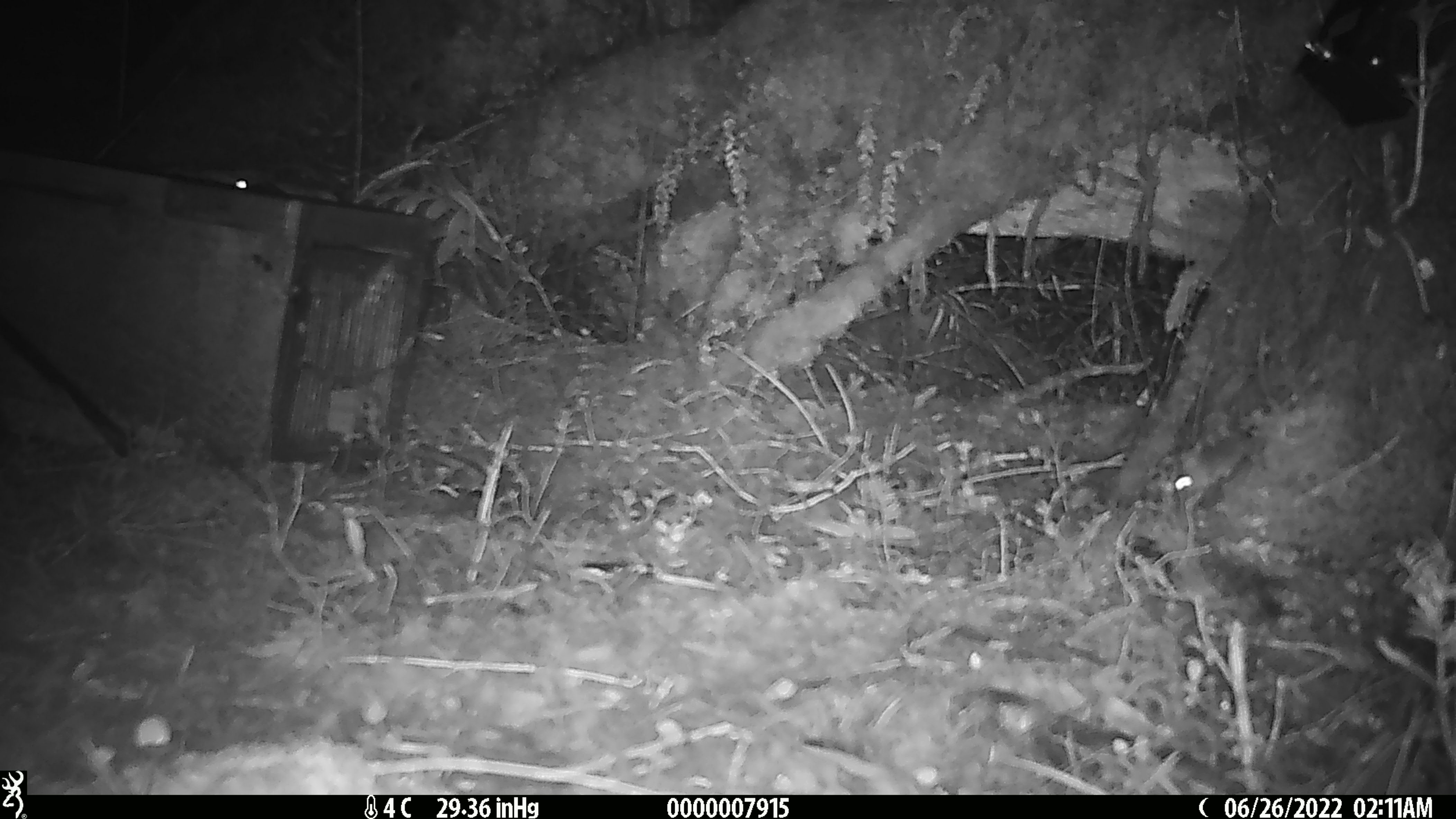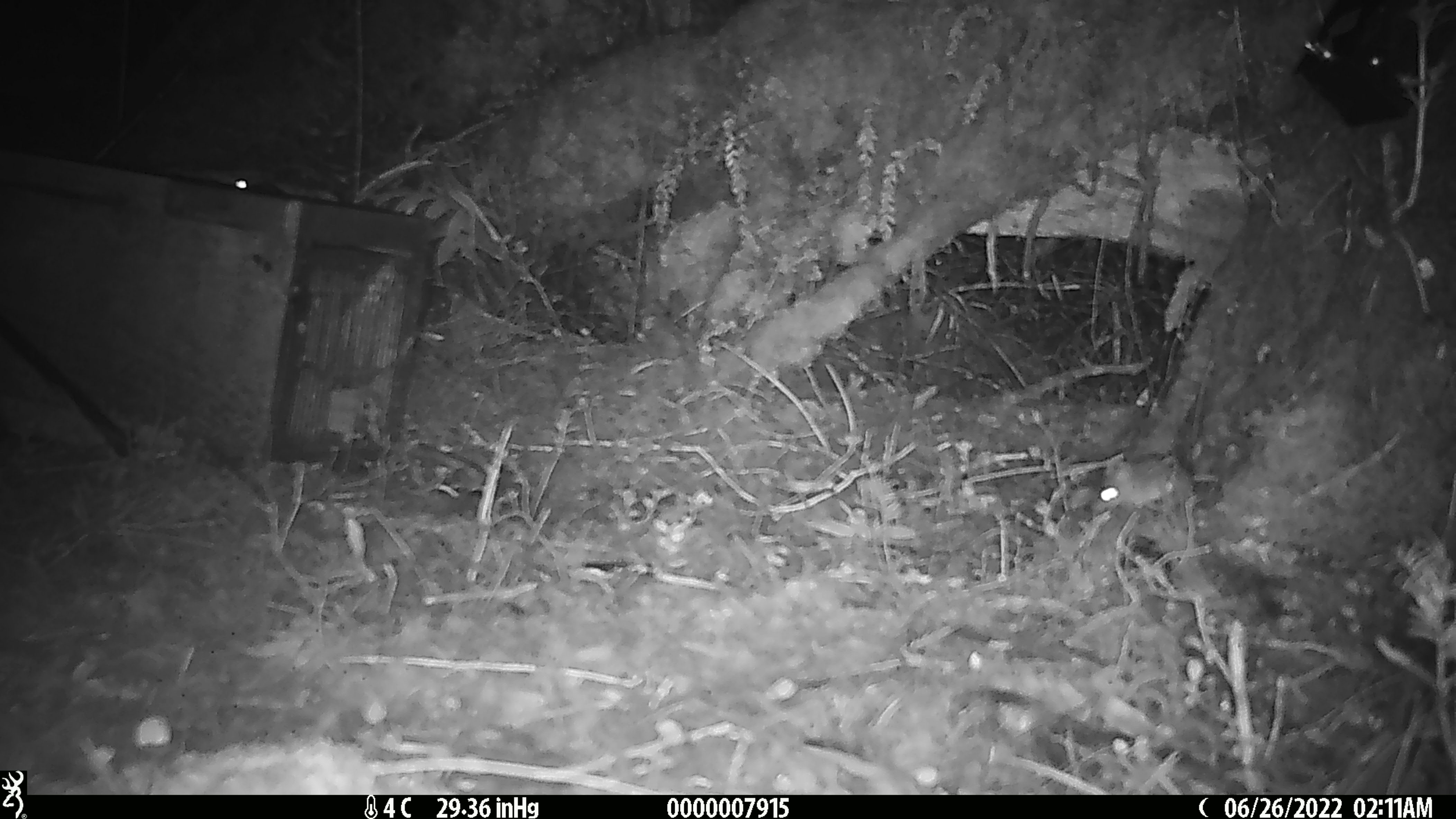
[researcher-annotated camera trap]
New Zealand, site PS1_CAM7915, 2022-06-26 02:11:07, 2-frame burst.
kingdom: Animalia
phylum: Chordata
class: Mammalia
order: Rodentia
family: Muridae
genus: Mus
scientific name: Mus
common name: mouse